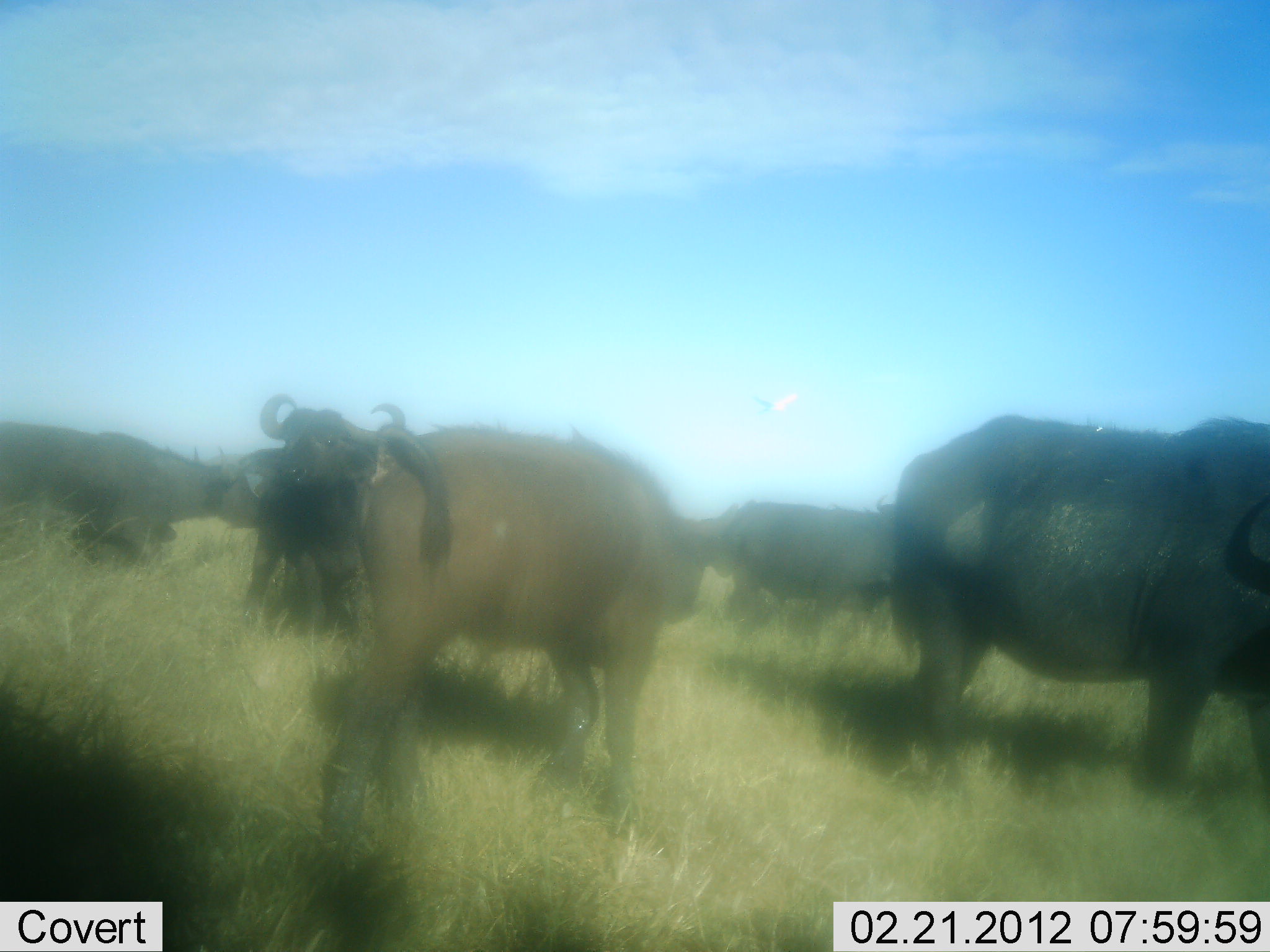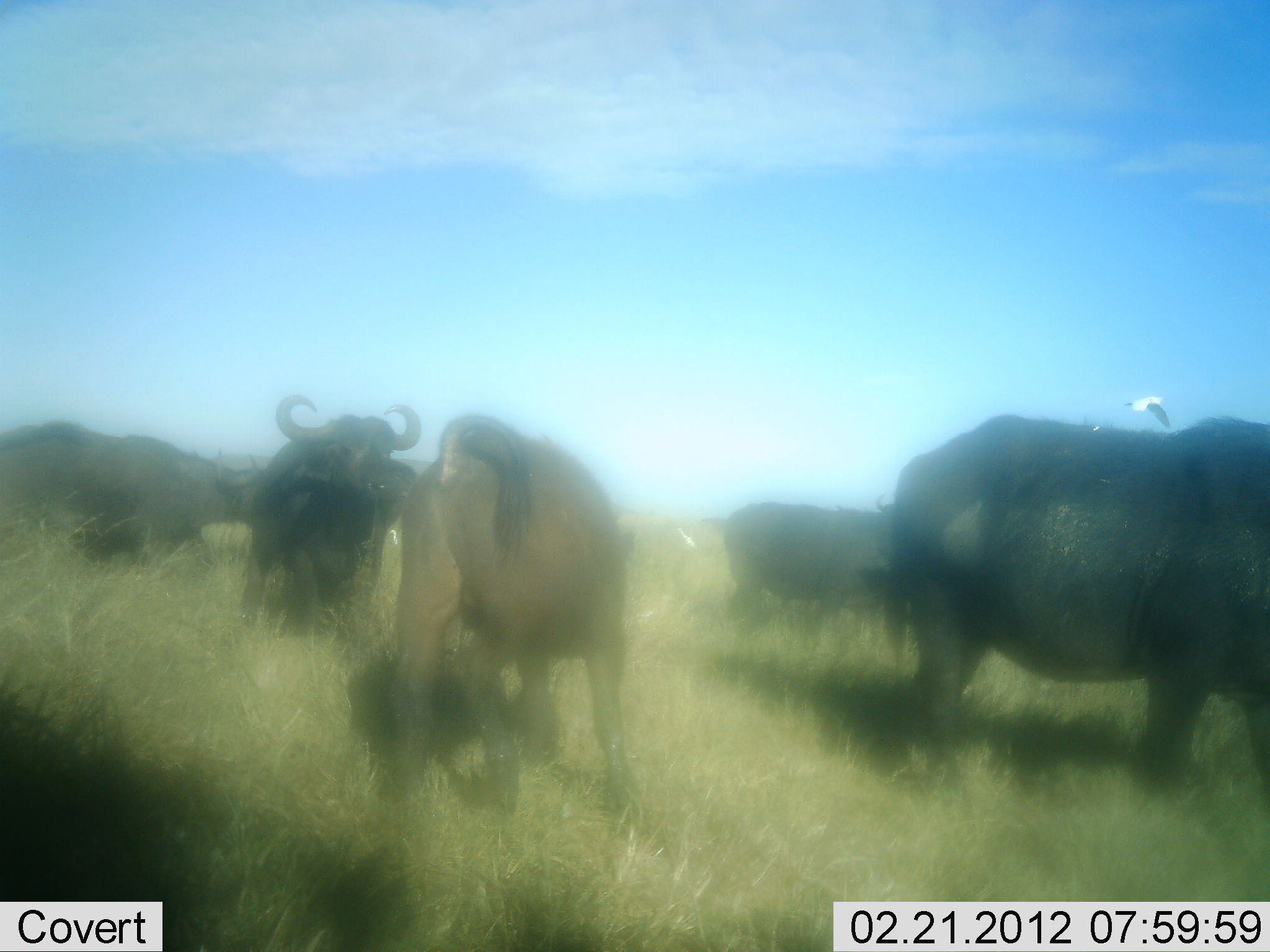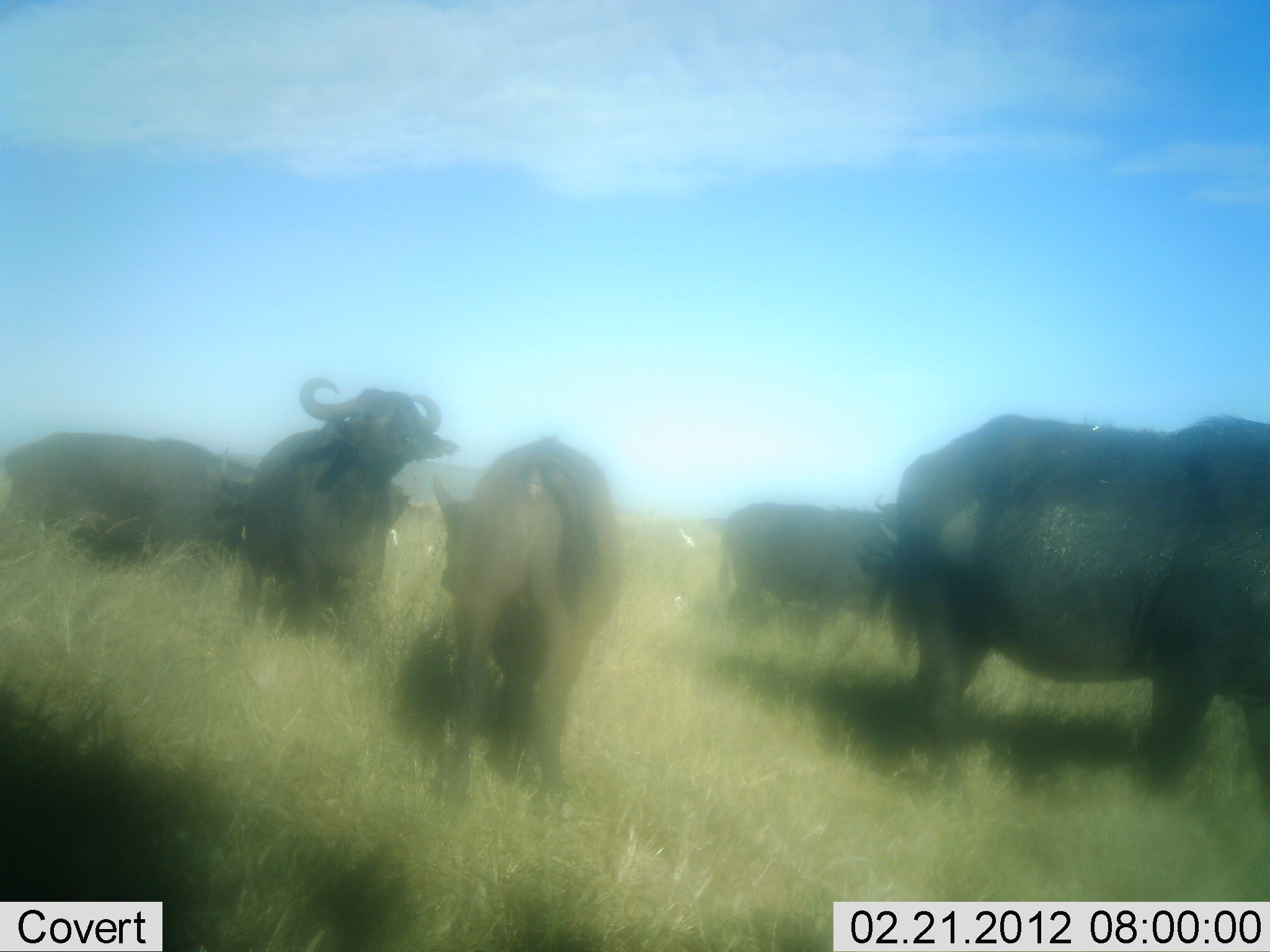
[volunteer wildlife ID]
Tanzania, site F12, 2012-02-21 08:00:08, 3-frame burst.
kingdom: Animalia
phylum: Chordata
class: Mammalia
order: Artiodactyla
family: Bovidae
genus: Syncerus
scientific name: Syncerus caffer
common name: cape buffalo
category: buffalo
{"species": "buffalo (cape buffalo) (Syncerus caffer)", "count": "5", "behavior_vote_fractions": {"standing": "77%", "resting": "3%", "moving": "45%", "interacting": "29%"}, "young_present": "13%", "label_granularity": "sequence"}